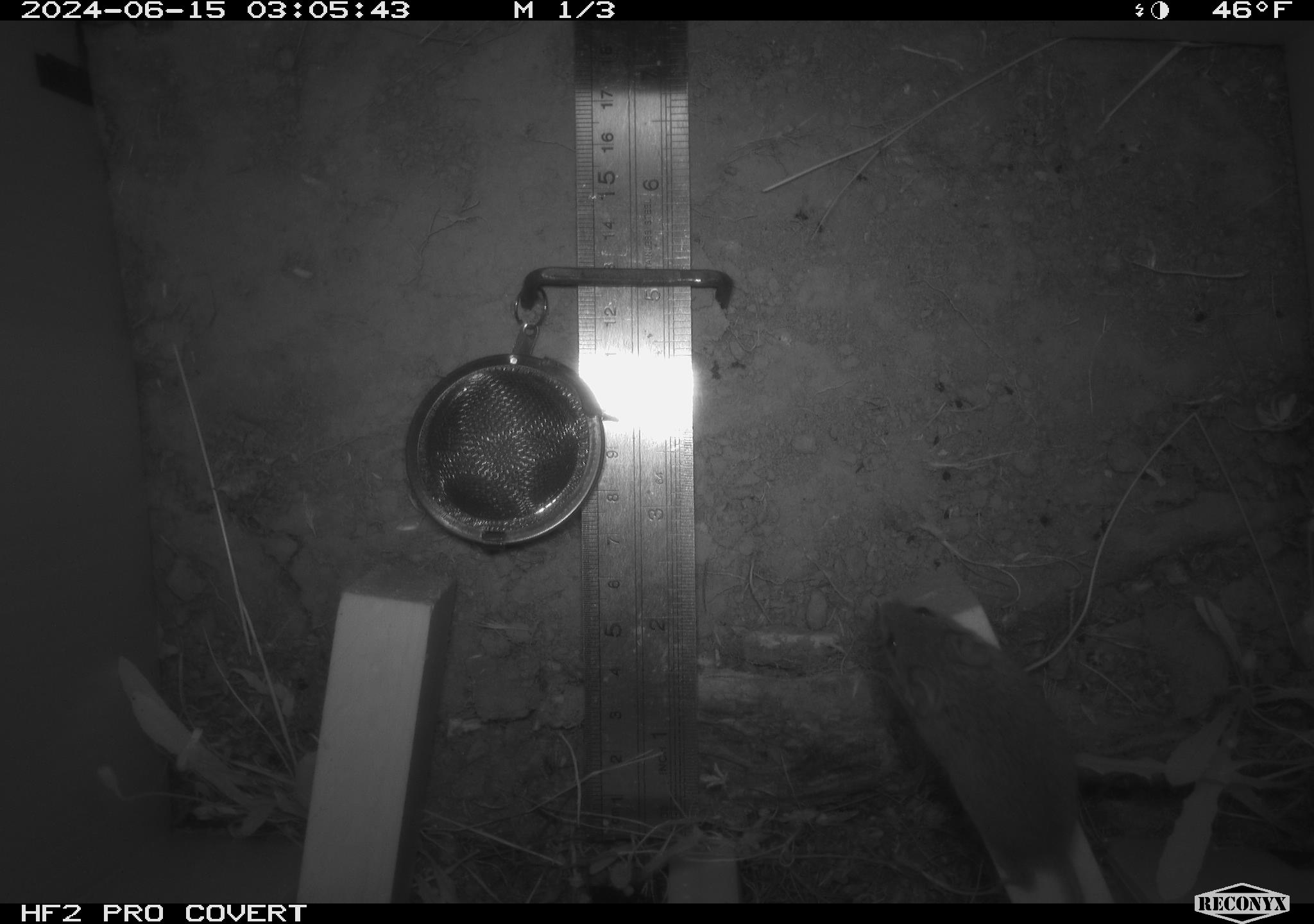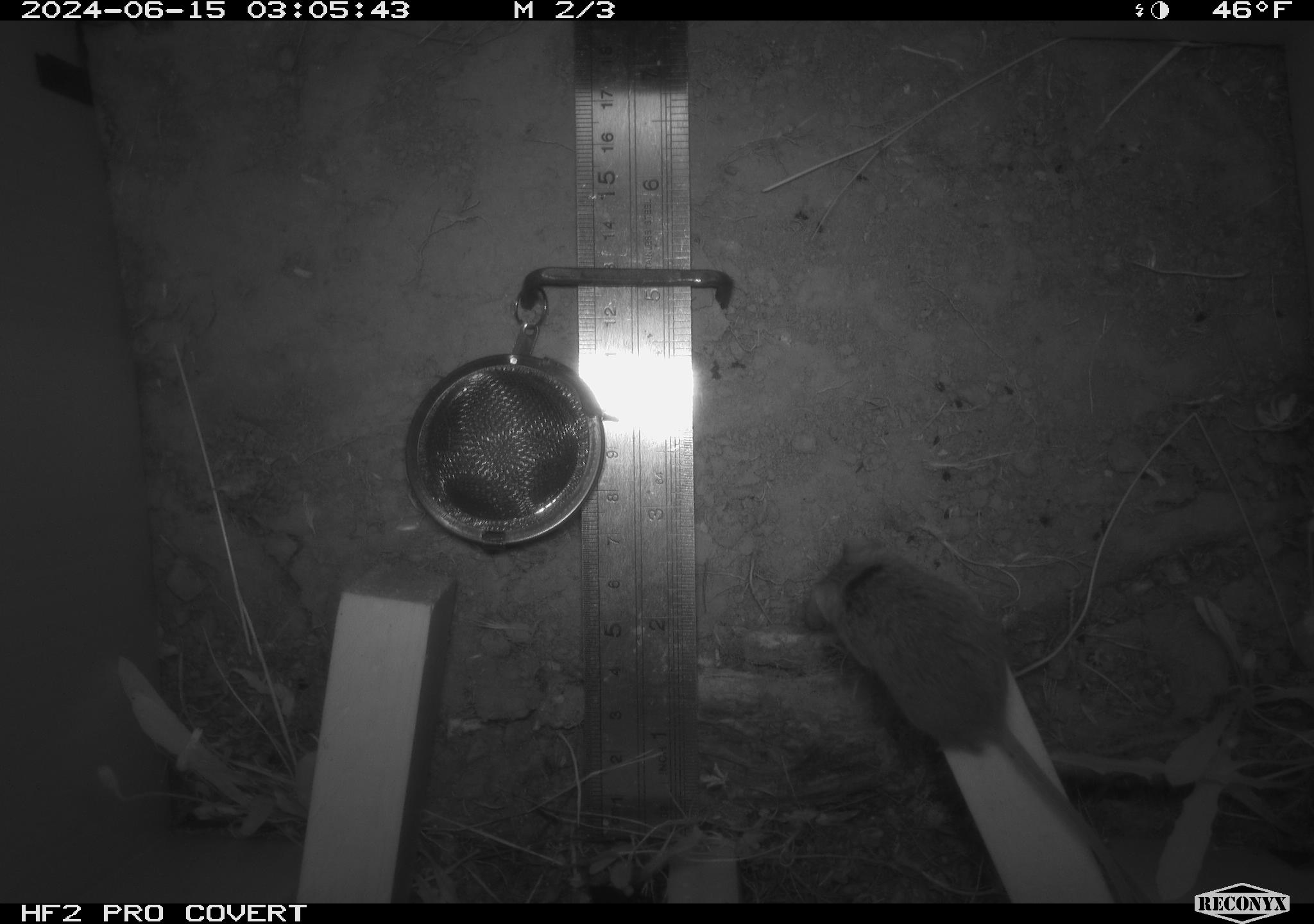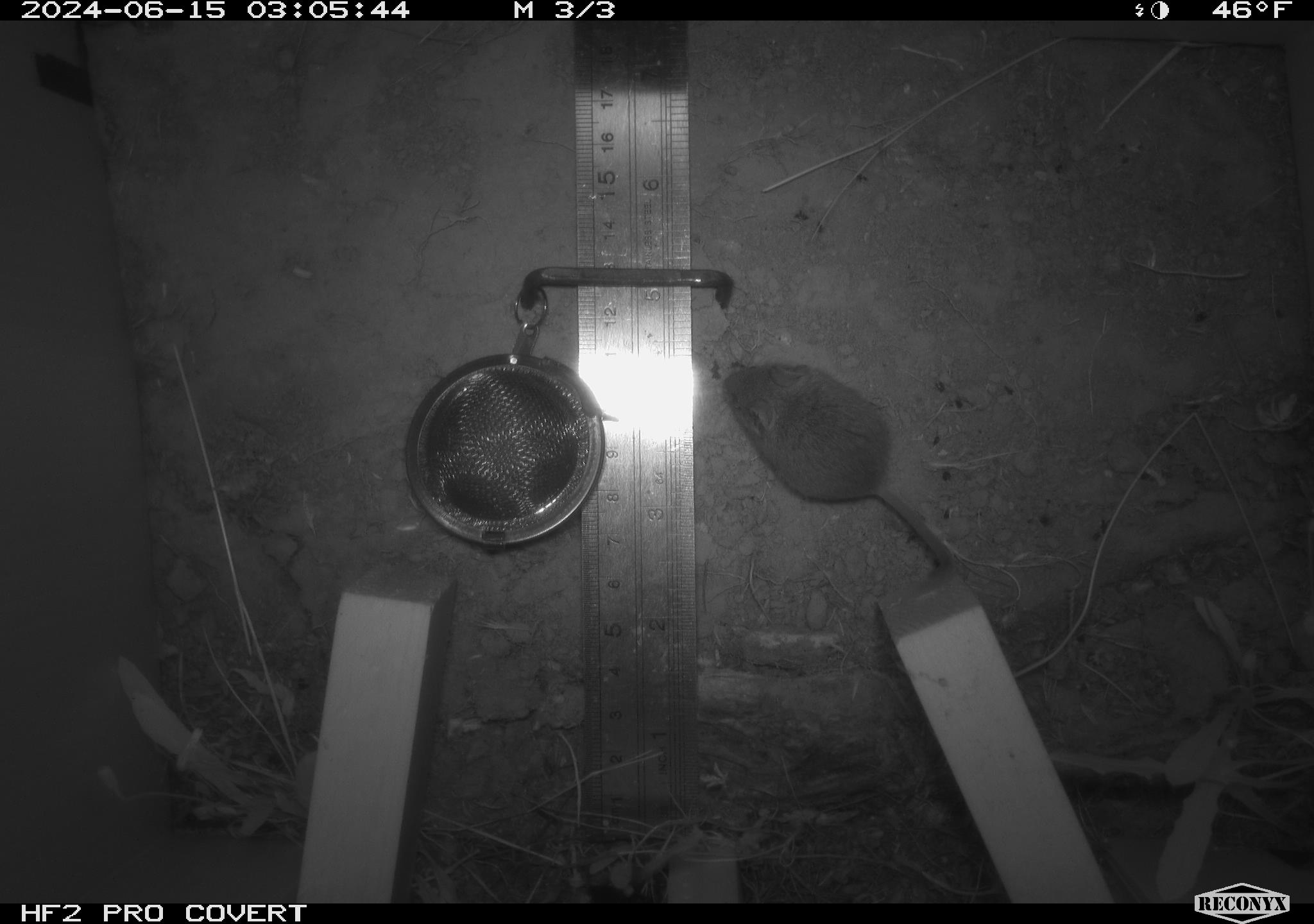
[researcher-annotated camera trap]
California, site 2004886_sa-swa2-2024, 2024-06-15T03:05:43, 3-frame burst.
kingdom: Animalia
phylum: Chordata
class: Mammalia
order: Rodentia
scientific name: Rodentia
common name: mouse species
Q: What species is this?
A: Mouse species (Rodentia).